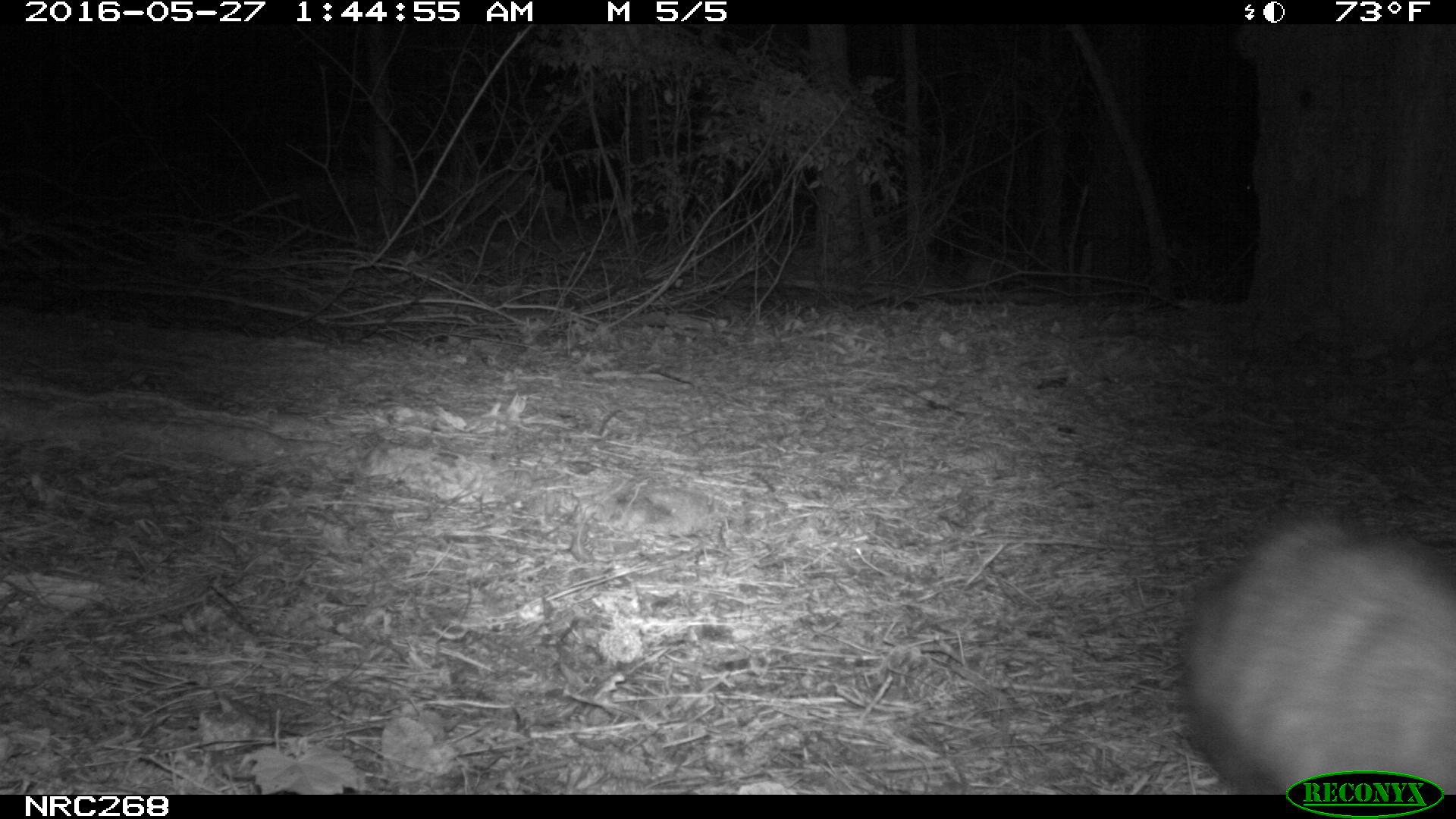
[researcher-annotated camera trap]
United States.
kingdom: Animalia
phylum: Chordata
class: Mammalia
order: Didelphimorphia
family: Didelphidae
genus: Didelphis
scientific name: Didelphis virginiana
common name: virginia opossum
Virginia Opossum (Didelphis virginiana).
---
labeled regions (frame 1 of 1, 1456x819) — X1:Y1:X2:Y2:
Virginia Opossum: 1174:474:1456:793